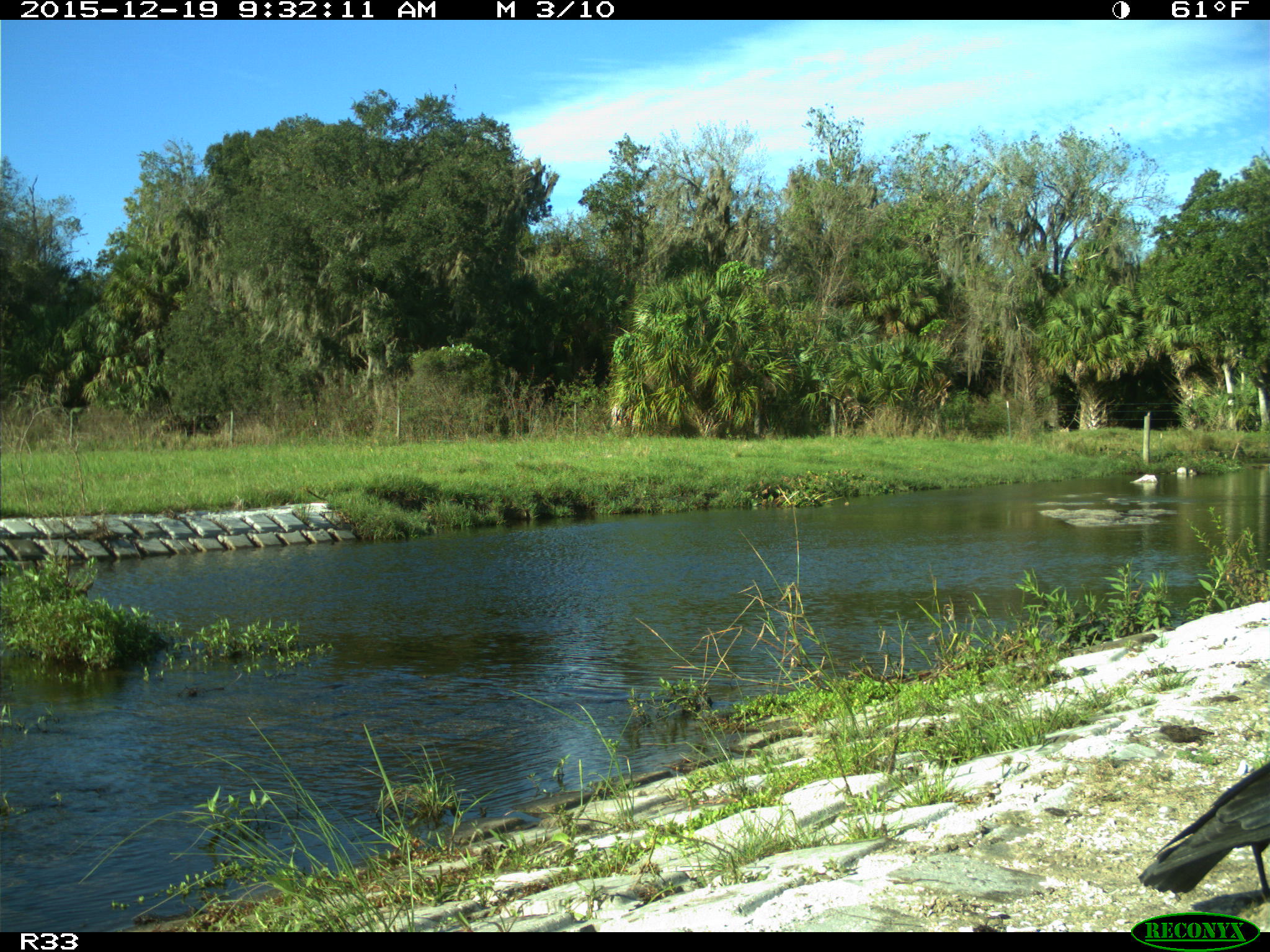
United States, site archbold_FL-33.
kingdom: Animalia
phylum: Chordata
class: Aves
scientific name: Aves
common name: birds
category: unidentified bird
Unidentified bird (birds) (Aves).